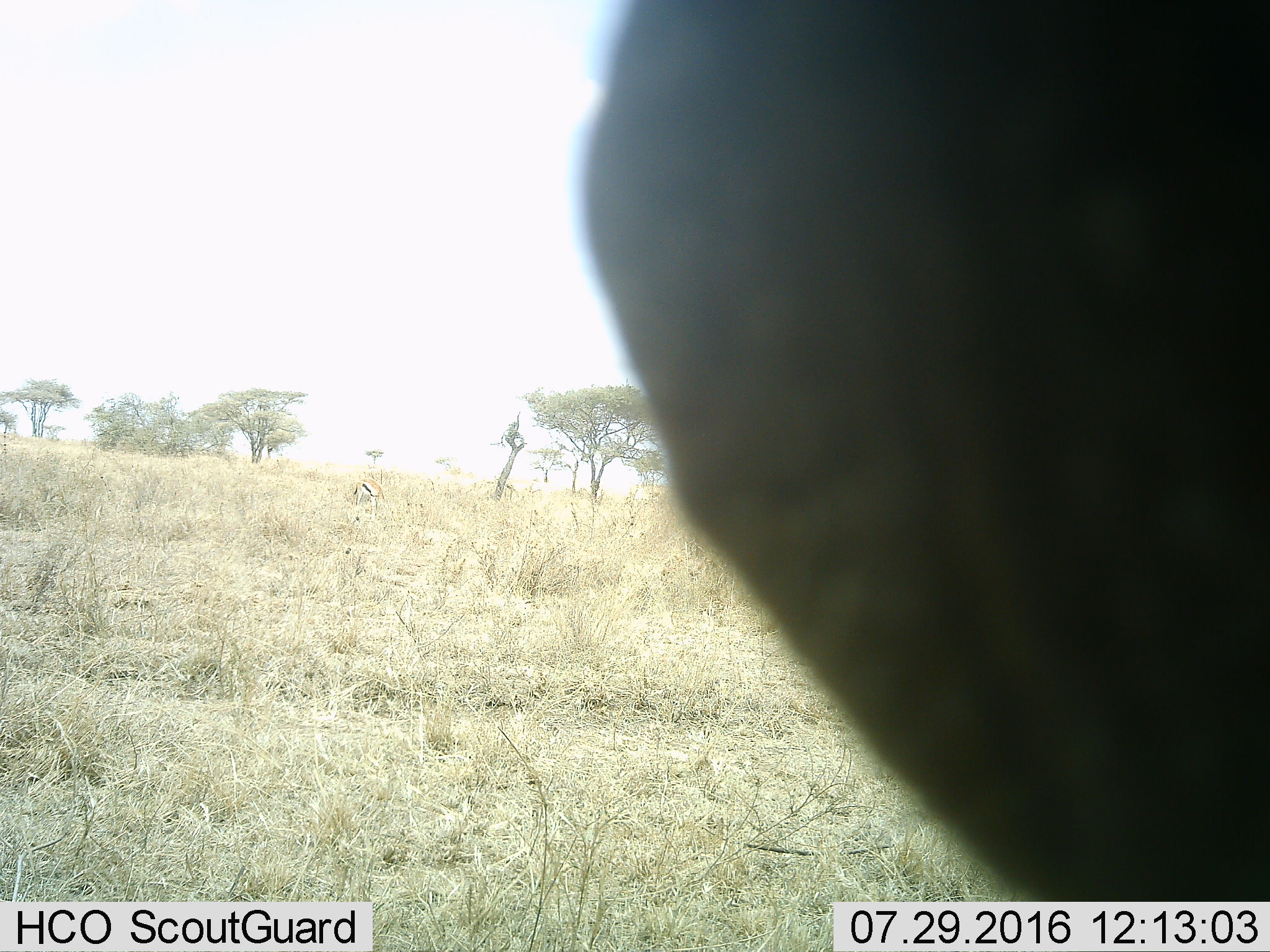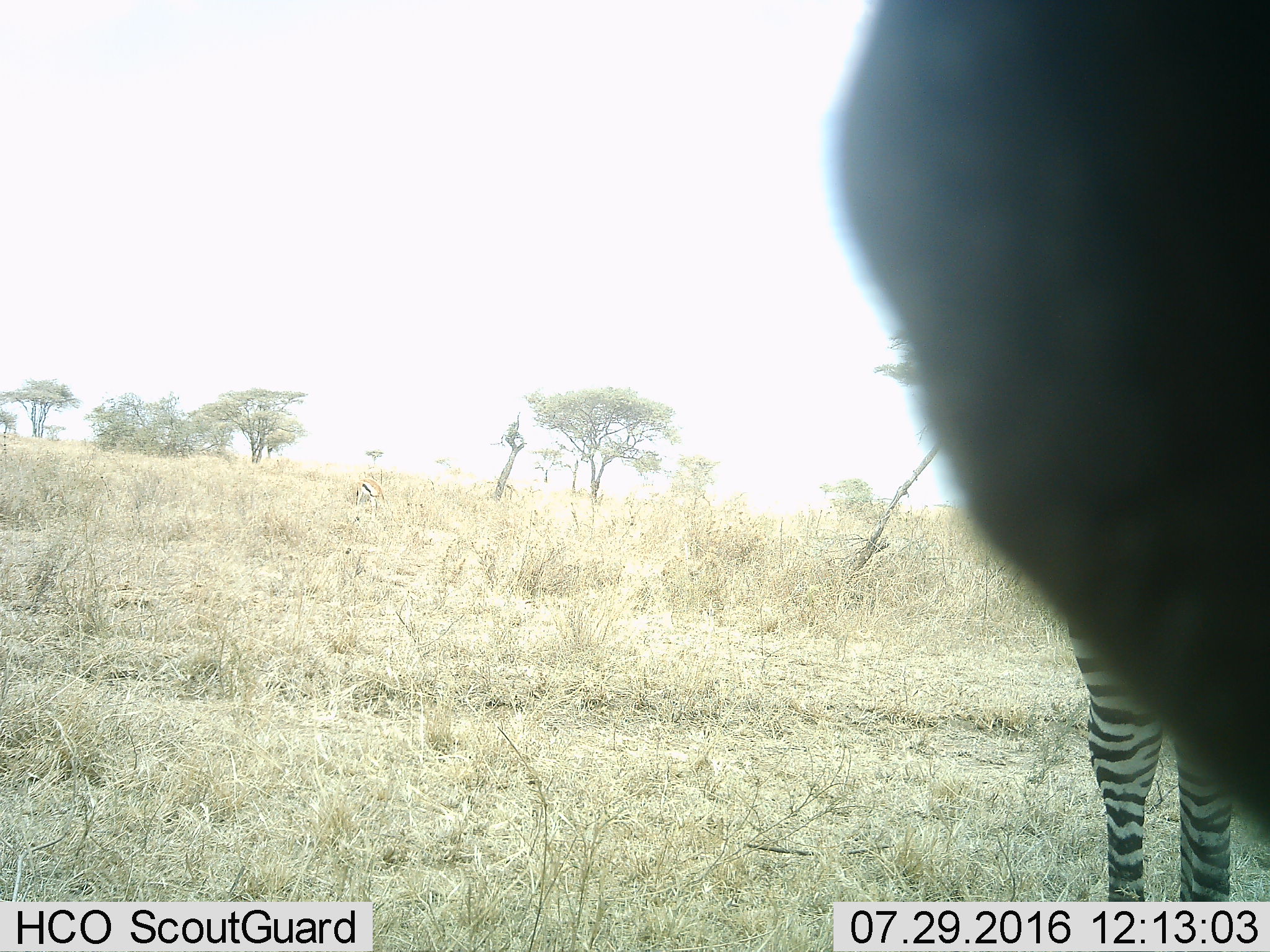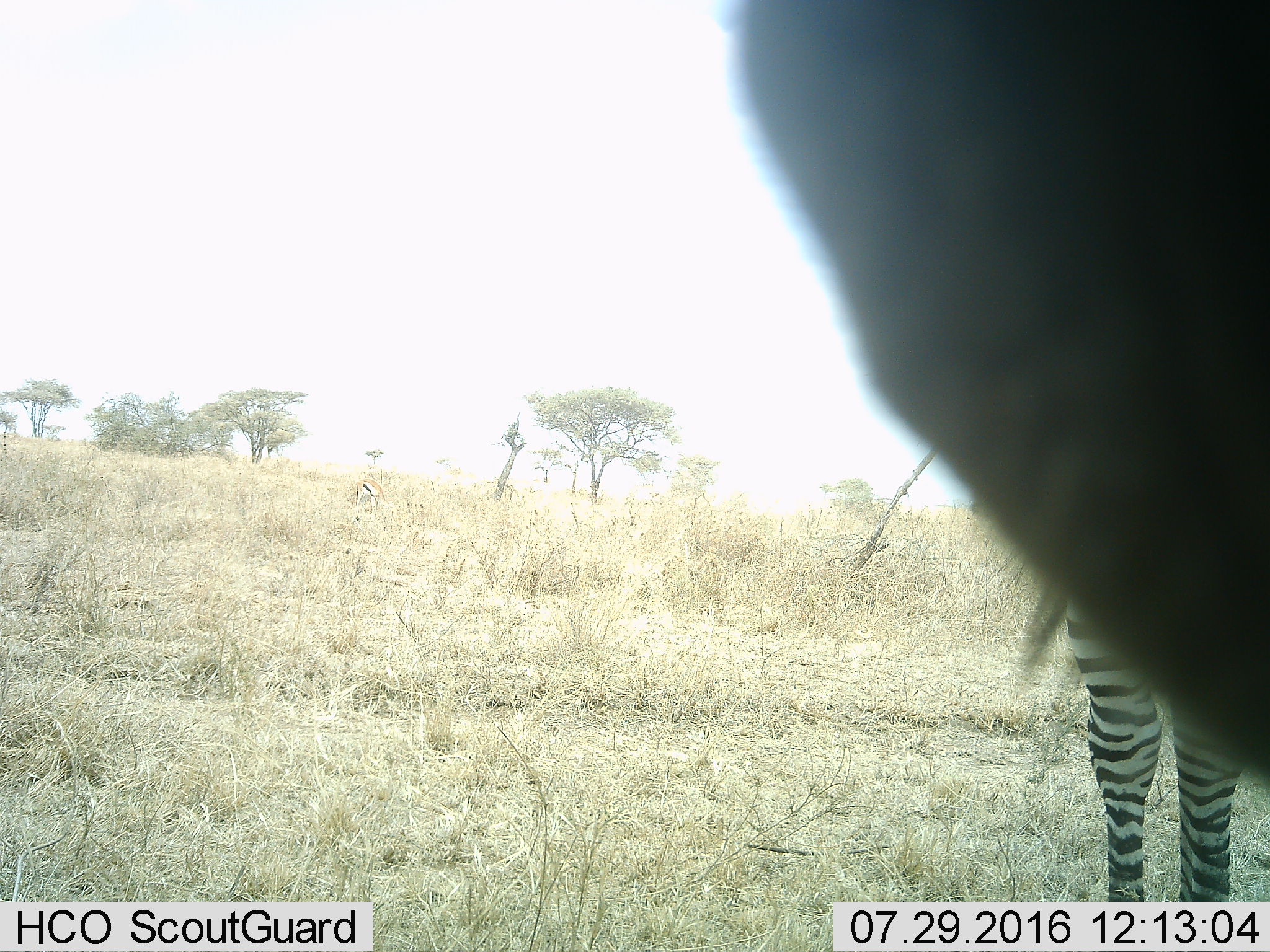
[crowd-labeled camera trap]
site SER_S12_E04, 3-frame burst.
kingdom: Animalia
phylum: Chordata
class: Mammalia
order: Perissodactyla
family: Equidae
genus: Equus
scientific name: Equus quagga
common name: plains zebra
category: zebraplains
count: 1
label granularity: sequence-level